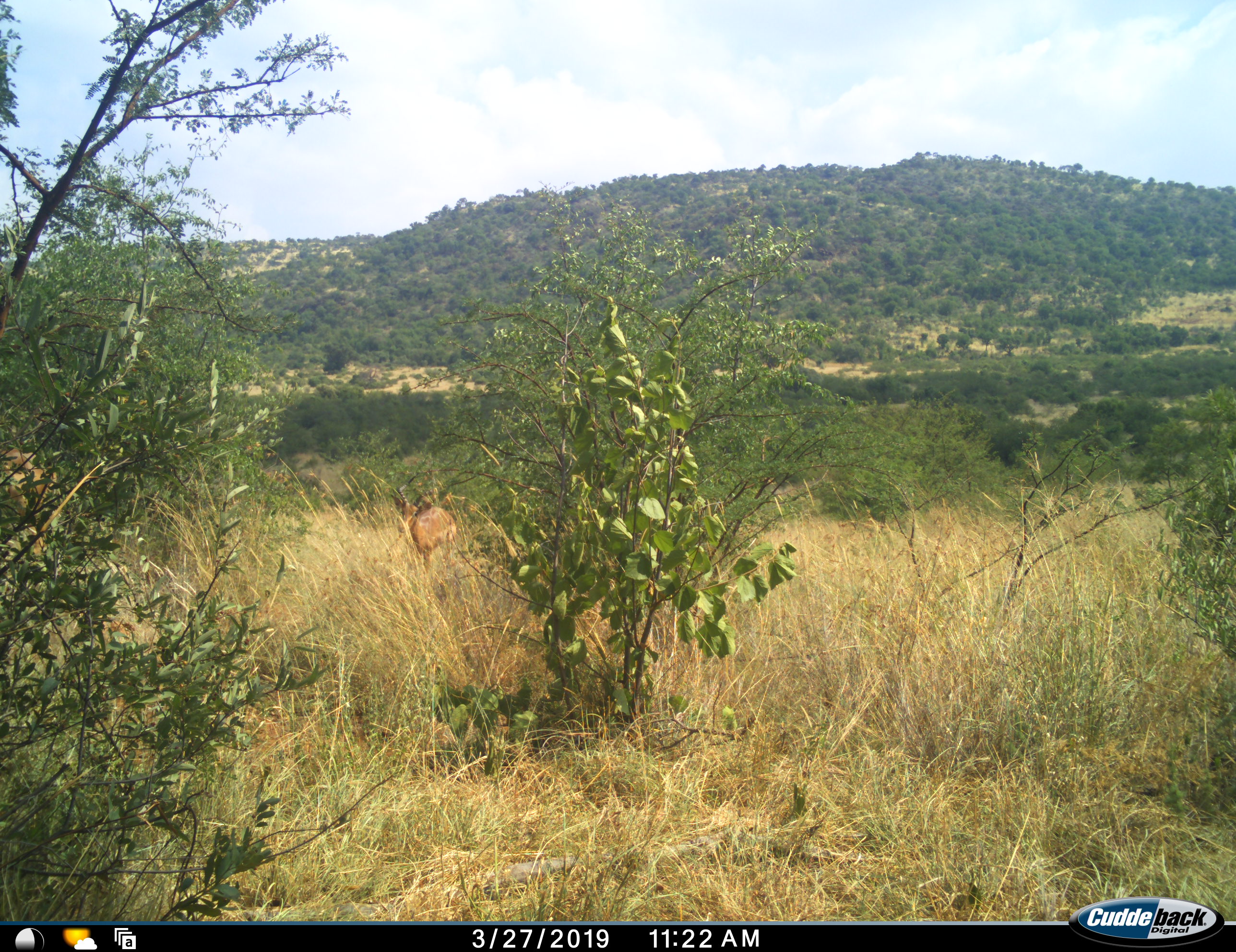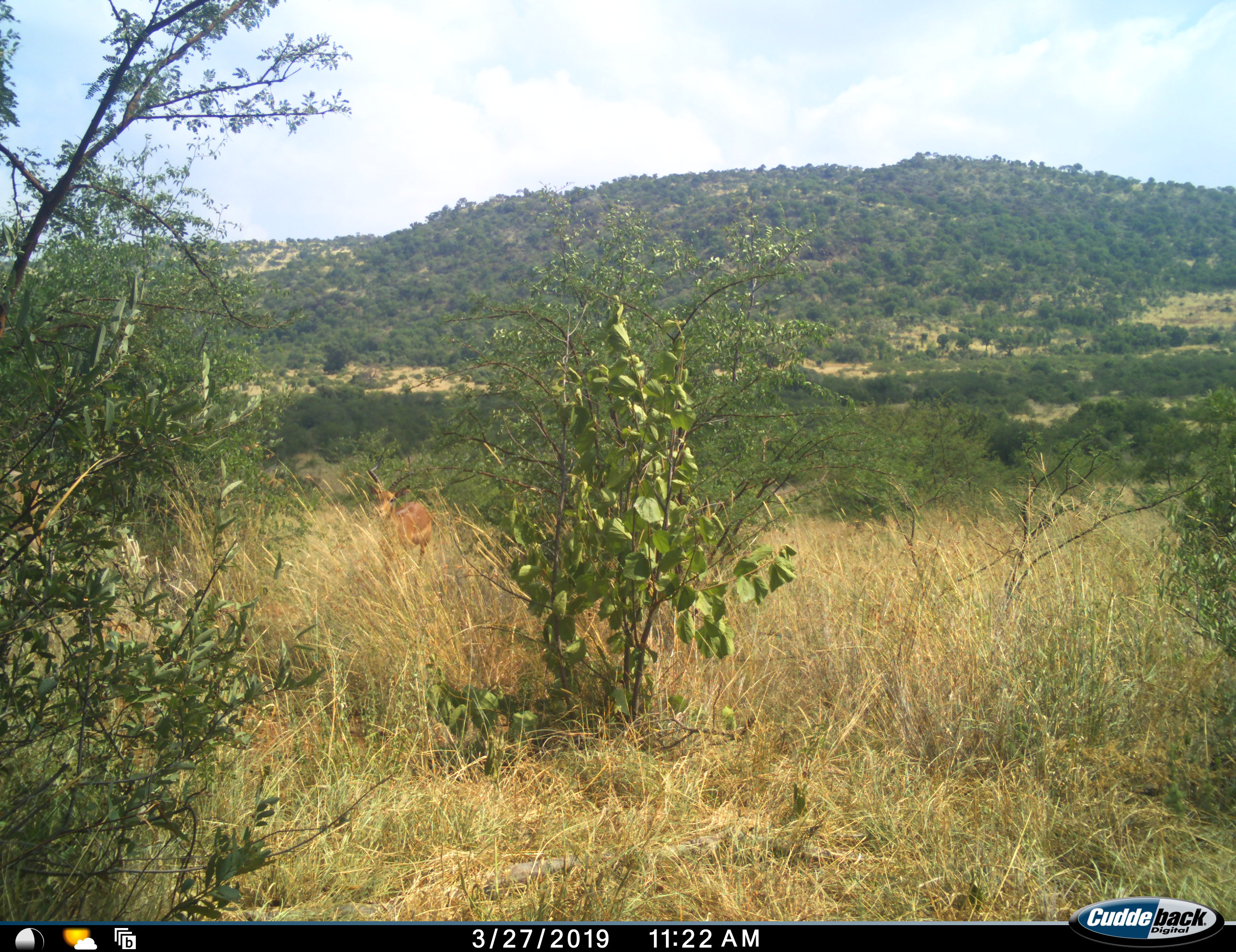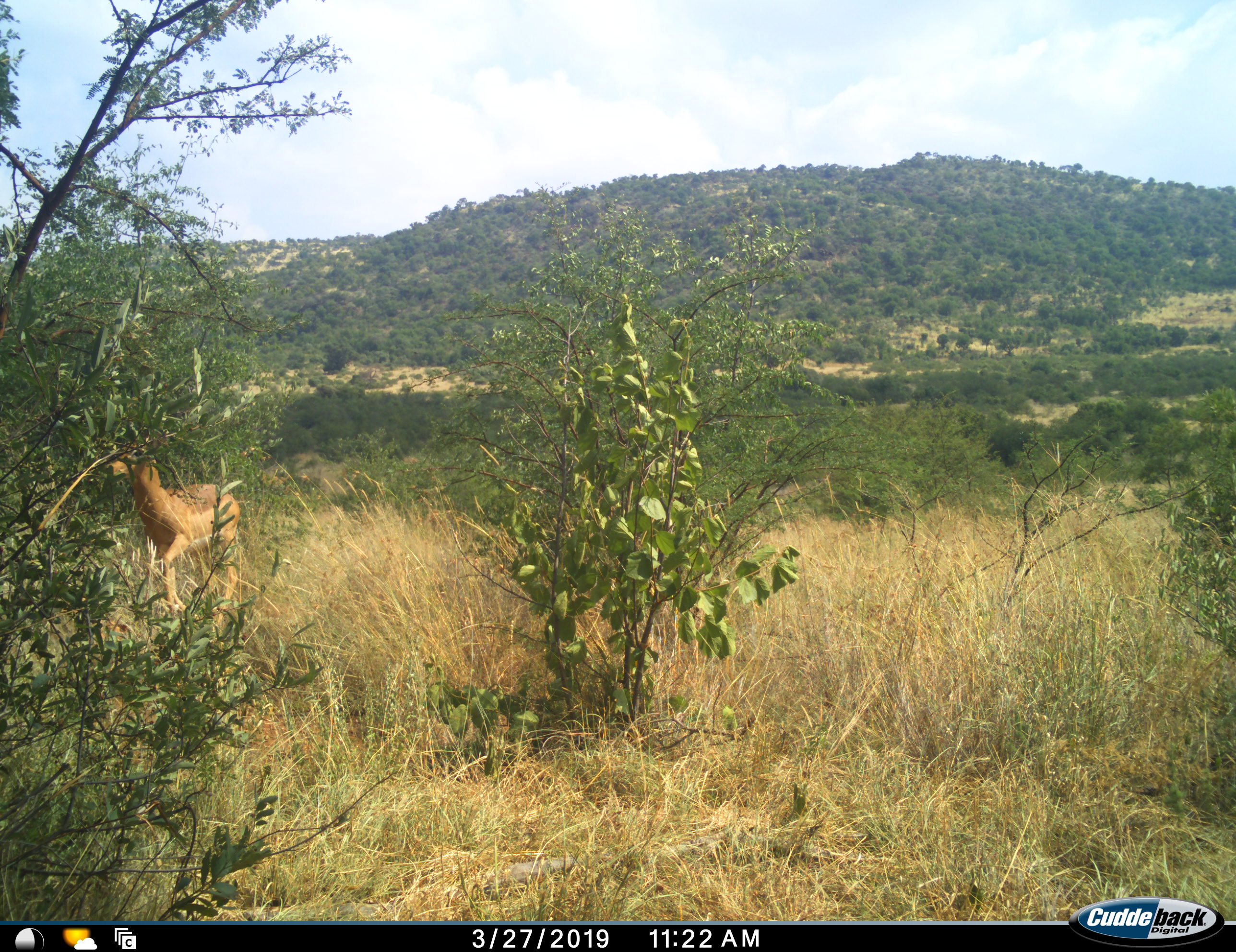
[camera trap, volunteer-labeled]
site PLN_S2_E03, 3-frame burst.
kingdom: Animalia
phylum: Chordata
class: Mammalia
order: Artiodactyla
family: Bovidae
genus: Aepyceros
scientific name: Aepyceros melampus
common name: impala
Impala (Aepyceros melampus), count 1. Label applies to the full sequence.